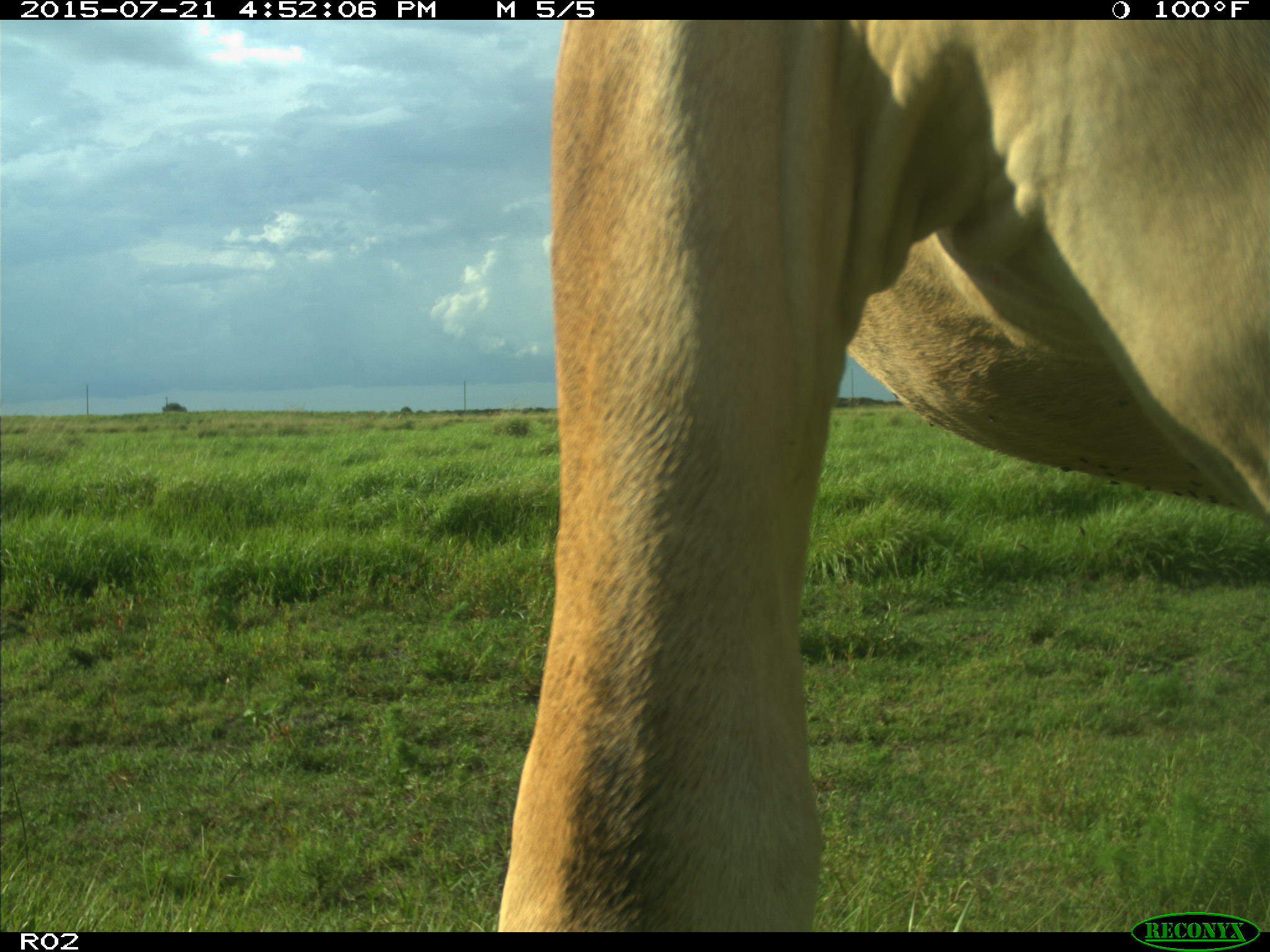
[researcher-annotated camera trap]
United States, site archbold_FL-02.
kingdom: Animalia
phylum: Chordata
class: Mammalia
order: Artiodactyla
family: Bovidae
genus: Bos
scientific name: Bos taurus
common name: domestic cow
Bos taurus (domestic cow).